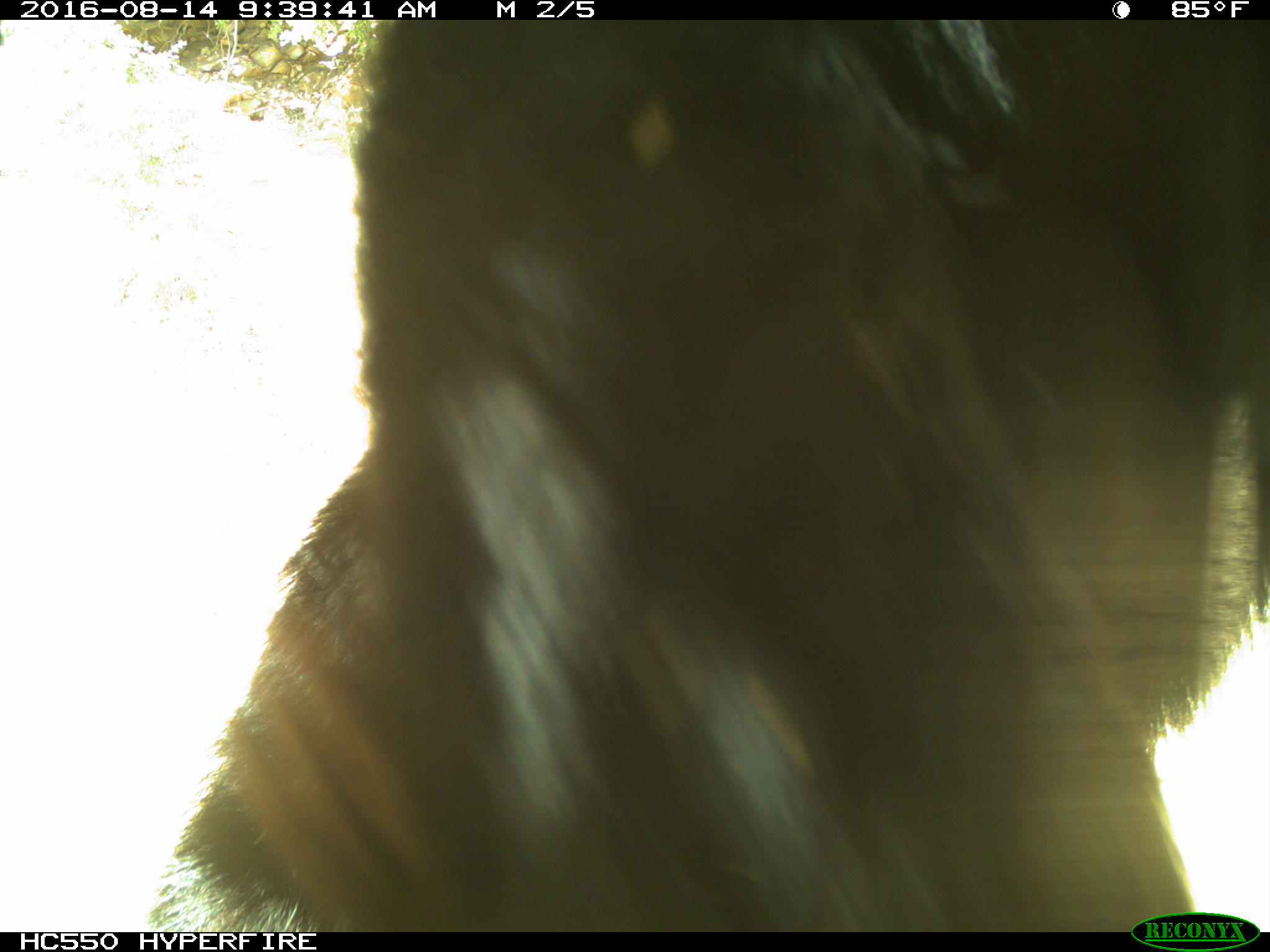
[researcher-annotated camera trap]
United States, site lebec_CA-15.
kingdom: Animalia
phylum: Chordata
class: Mammalia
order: Carnivora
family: Ursidae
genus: Ursus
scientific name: Ursus americanus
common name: american black bear